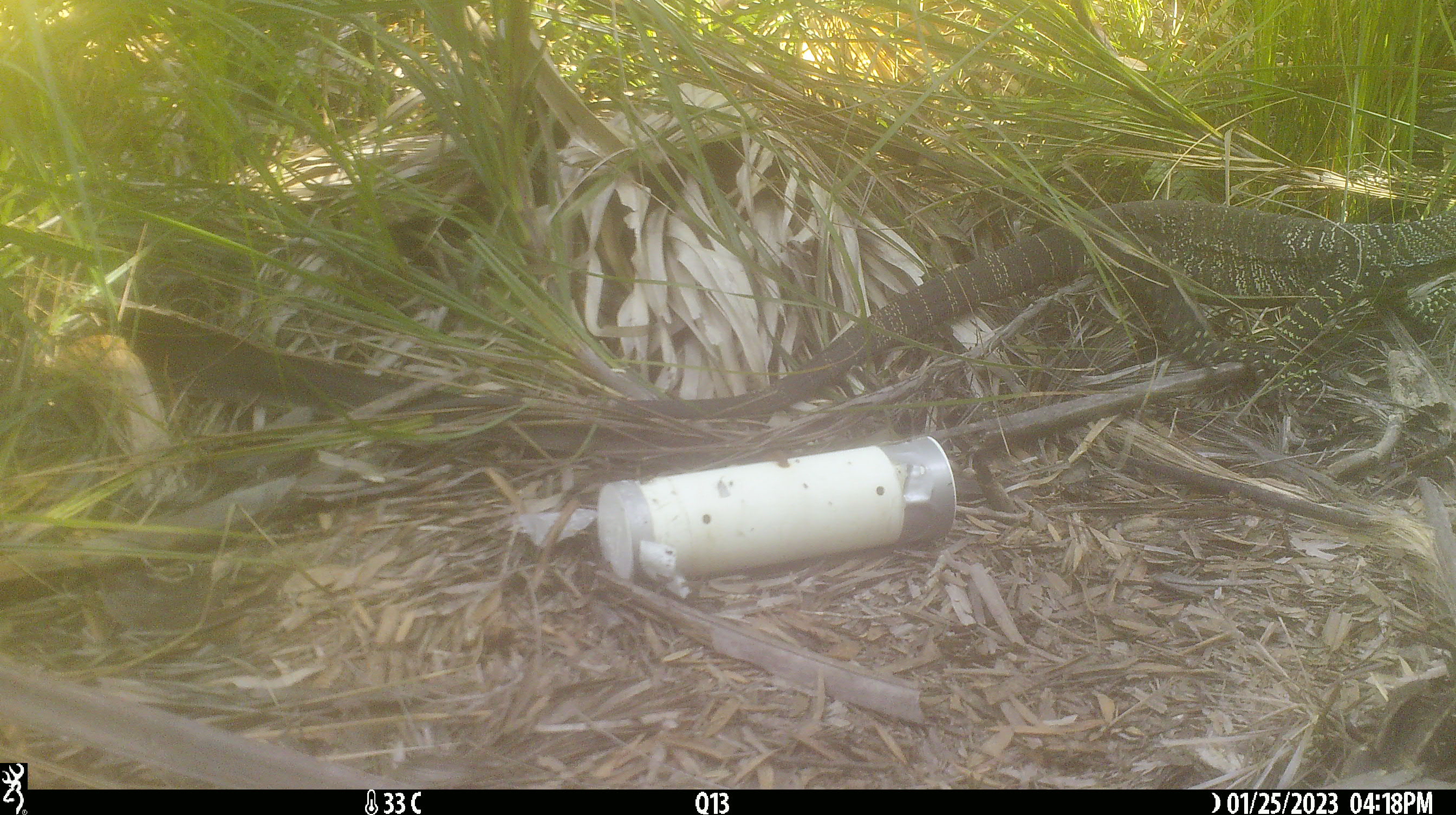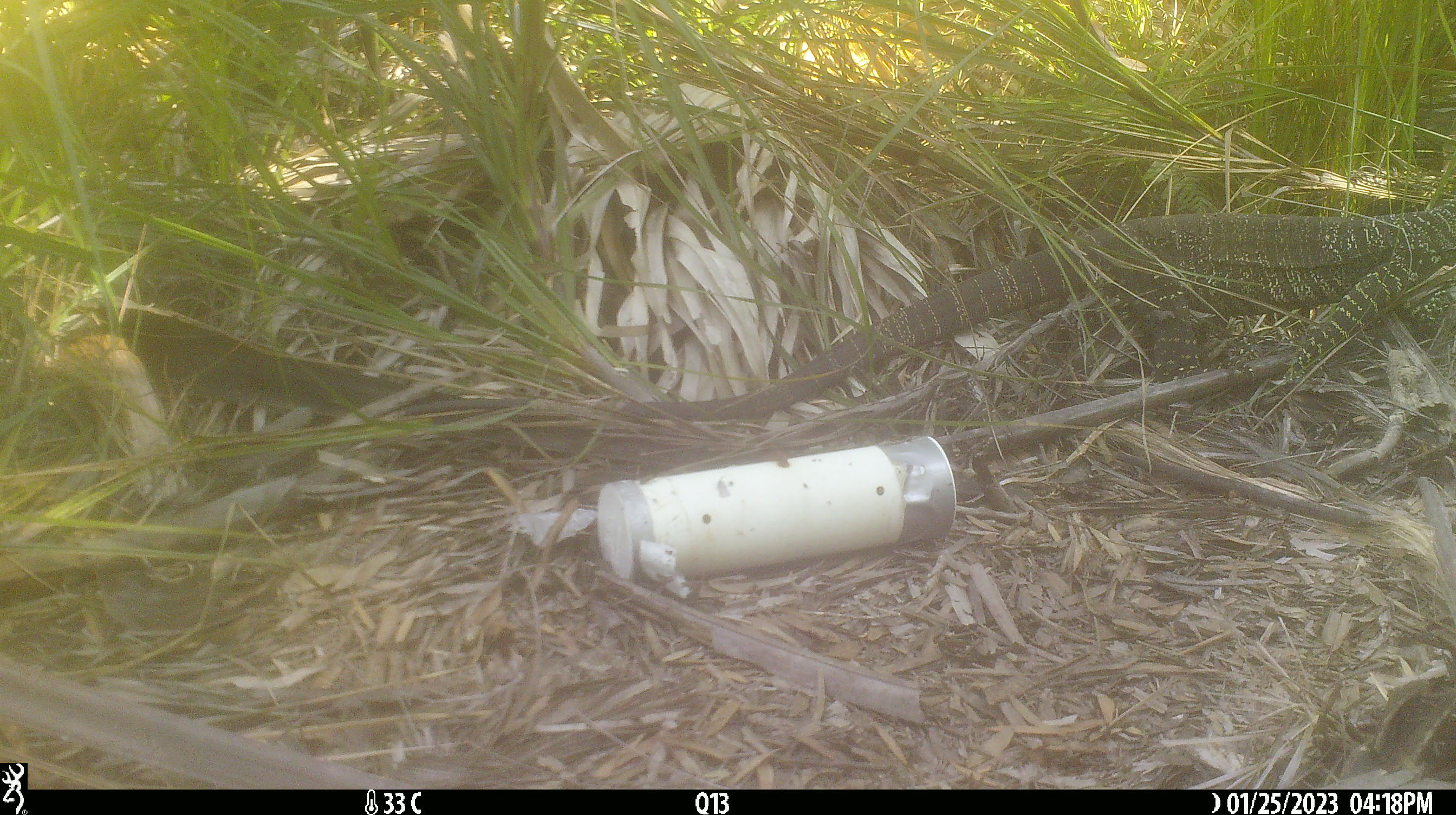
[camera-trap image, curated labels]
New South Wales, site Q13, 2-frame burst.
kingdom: Animalia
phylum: Chordata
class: Reptilia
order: Squamata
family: Varanidae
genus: Varanus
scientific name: Varanus varius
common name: lace monitor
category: goanna